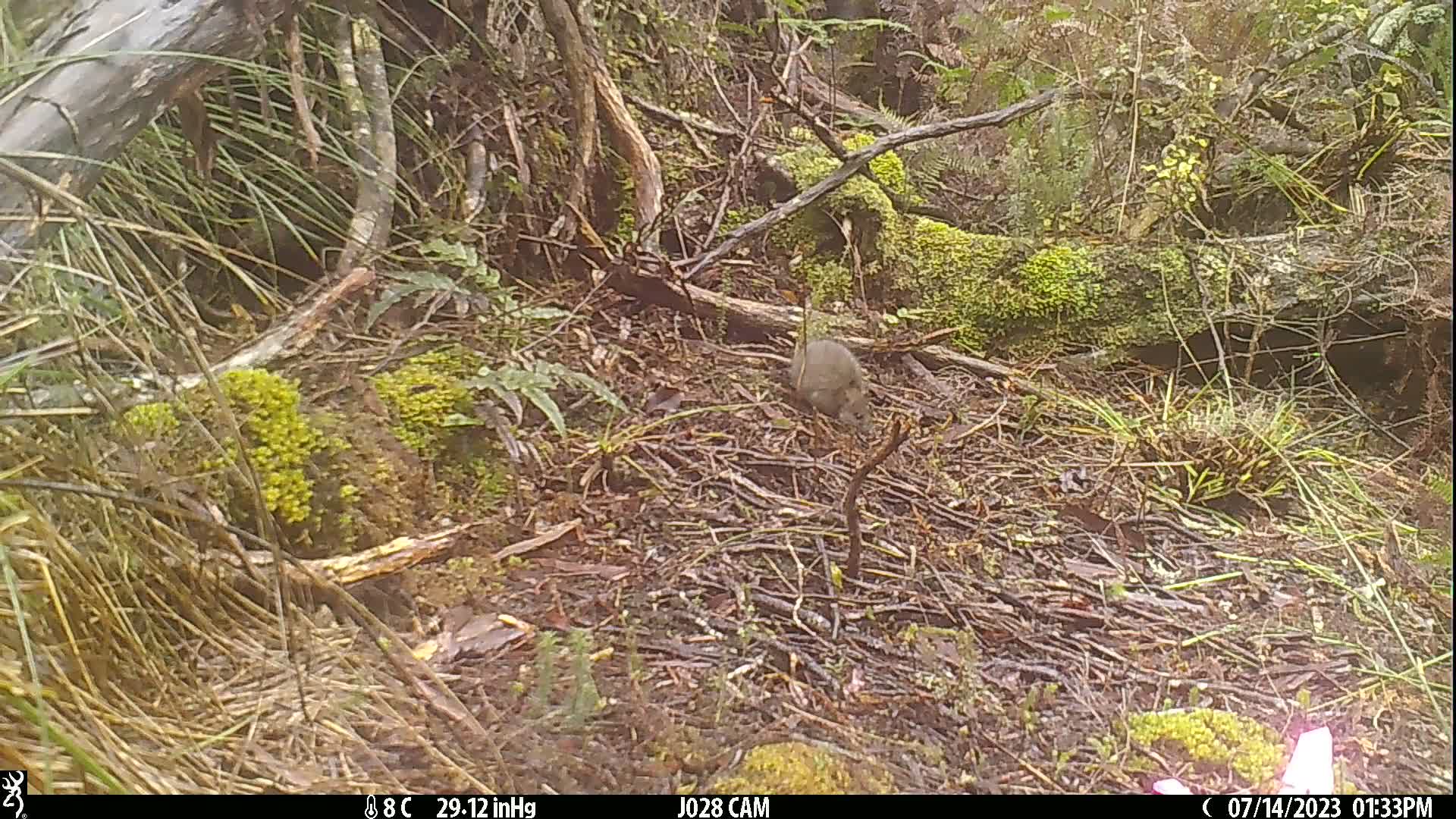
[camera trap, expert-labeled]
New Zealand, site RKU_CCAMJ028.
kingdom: Animalia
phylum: Chordata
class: Mammalia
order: Rodentia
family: Muridae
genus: Rattus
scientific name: Rattus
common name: rat